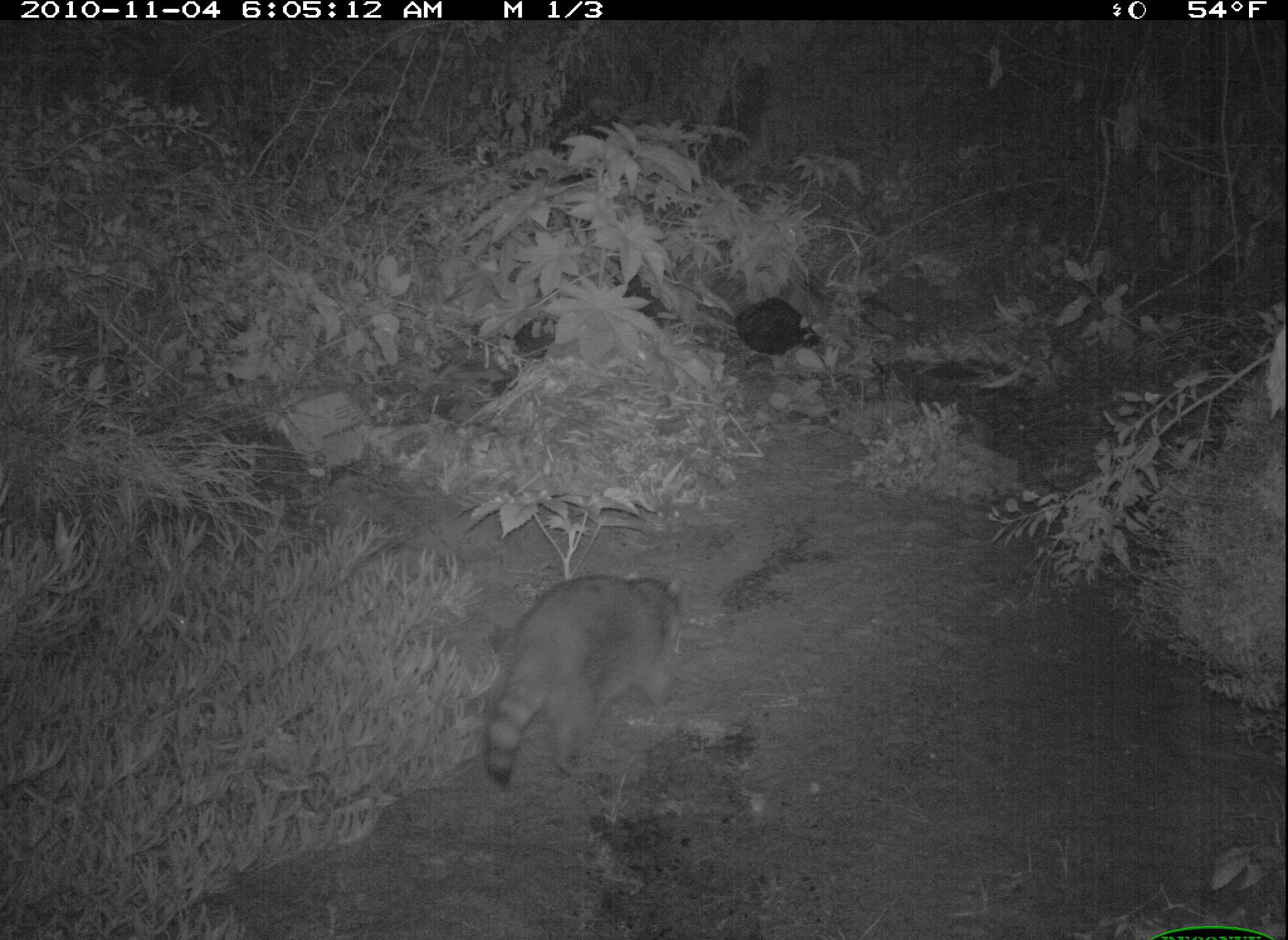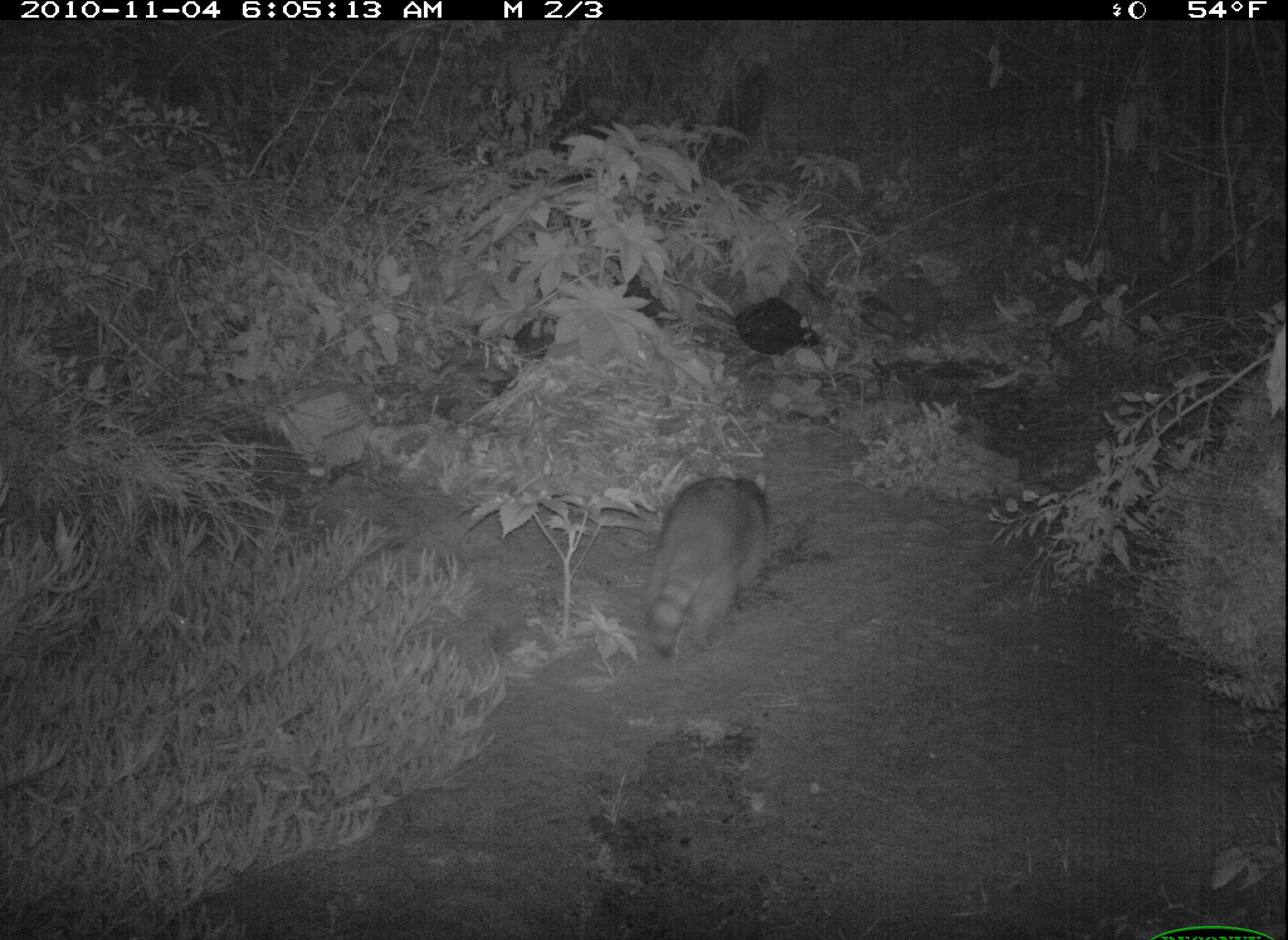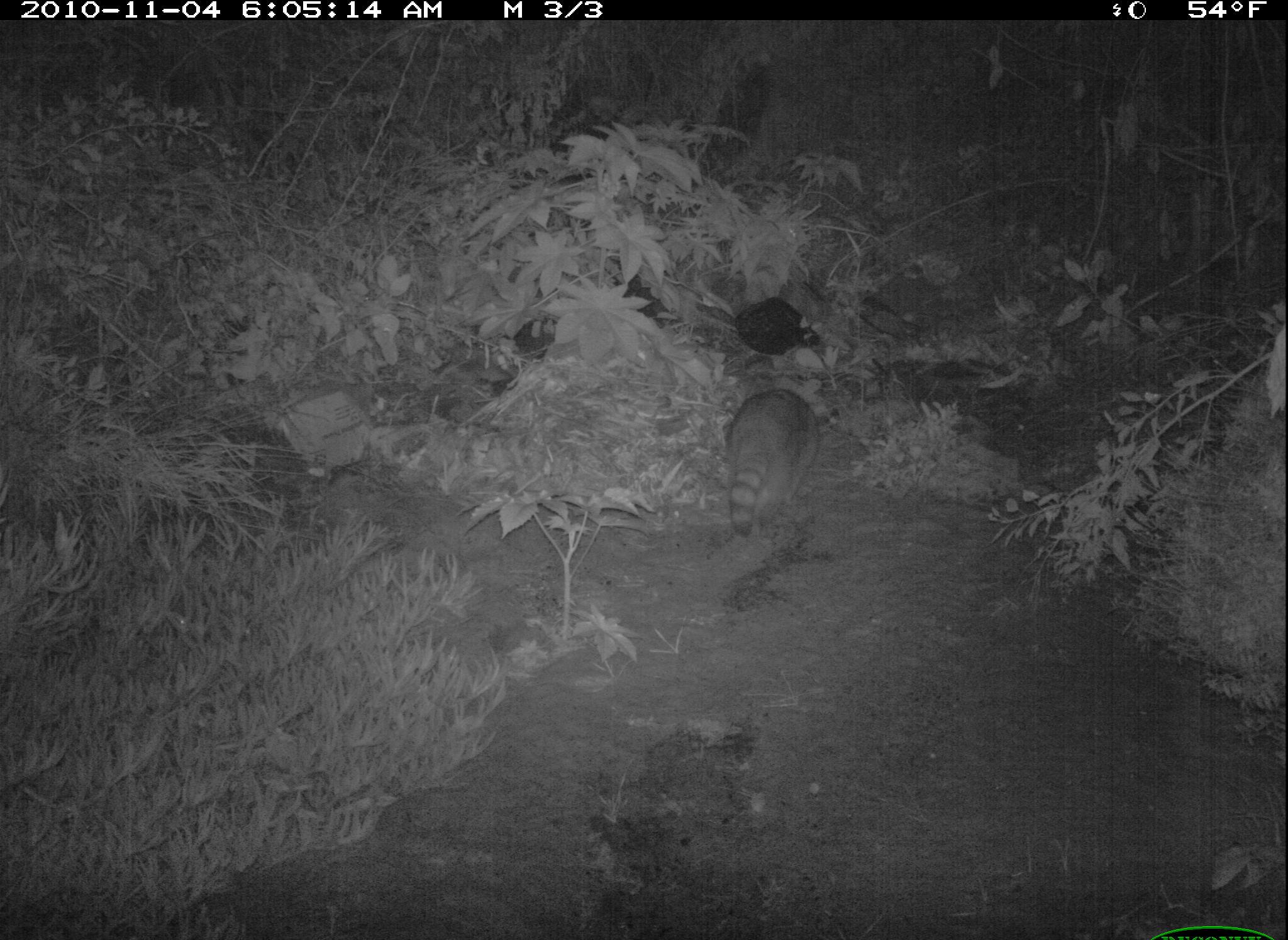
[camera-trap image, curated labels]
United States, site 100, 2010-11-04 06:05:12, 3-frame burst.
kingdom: Animalia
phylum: Chordata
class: Mammalia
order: Carnivora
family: Procyonidae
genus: Procyon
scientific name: Procyon lotor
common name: raccoon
Raccoon (Procyon lotor).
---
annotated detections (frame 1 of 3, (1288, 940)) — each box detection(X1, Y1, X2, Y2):
raccoon: detection(469, 556, 708, 791)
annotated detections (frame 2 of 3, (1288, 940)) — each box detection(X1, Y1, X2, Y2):
raccoon: detection(633, 465, 789, 672)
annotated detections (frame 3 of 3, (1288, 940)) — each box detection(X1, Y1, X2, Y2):
raccoon: detection(698, 370, 848, 548)